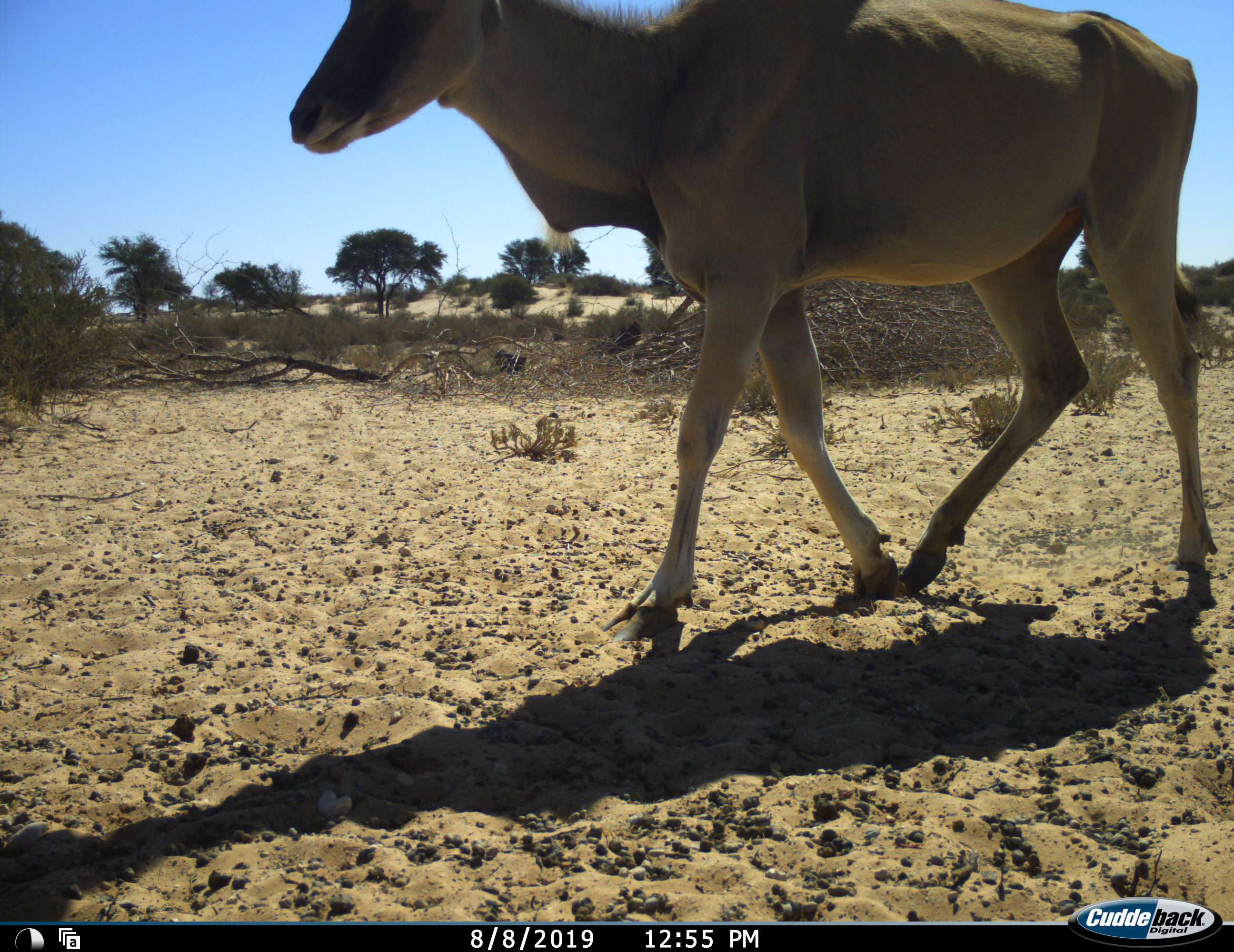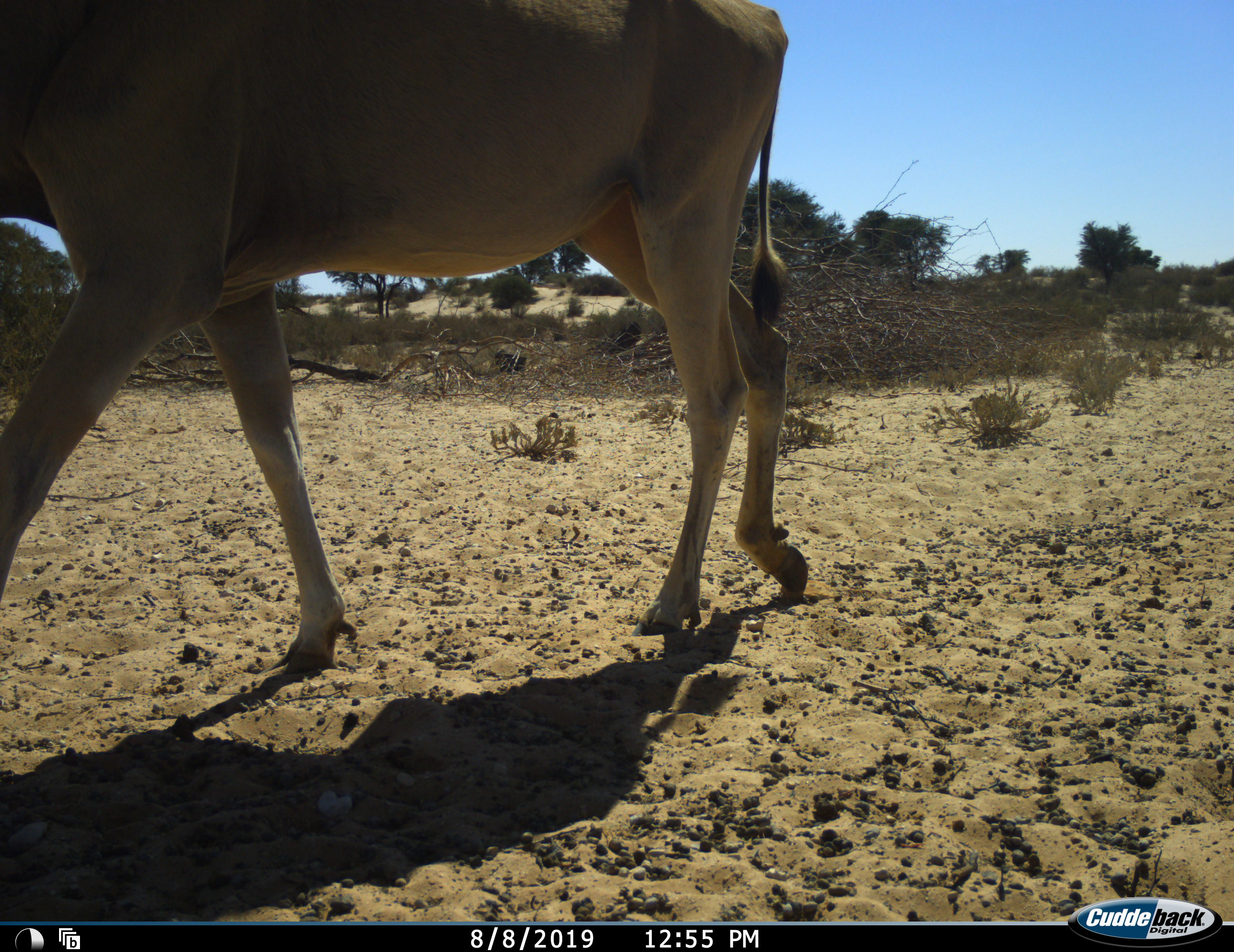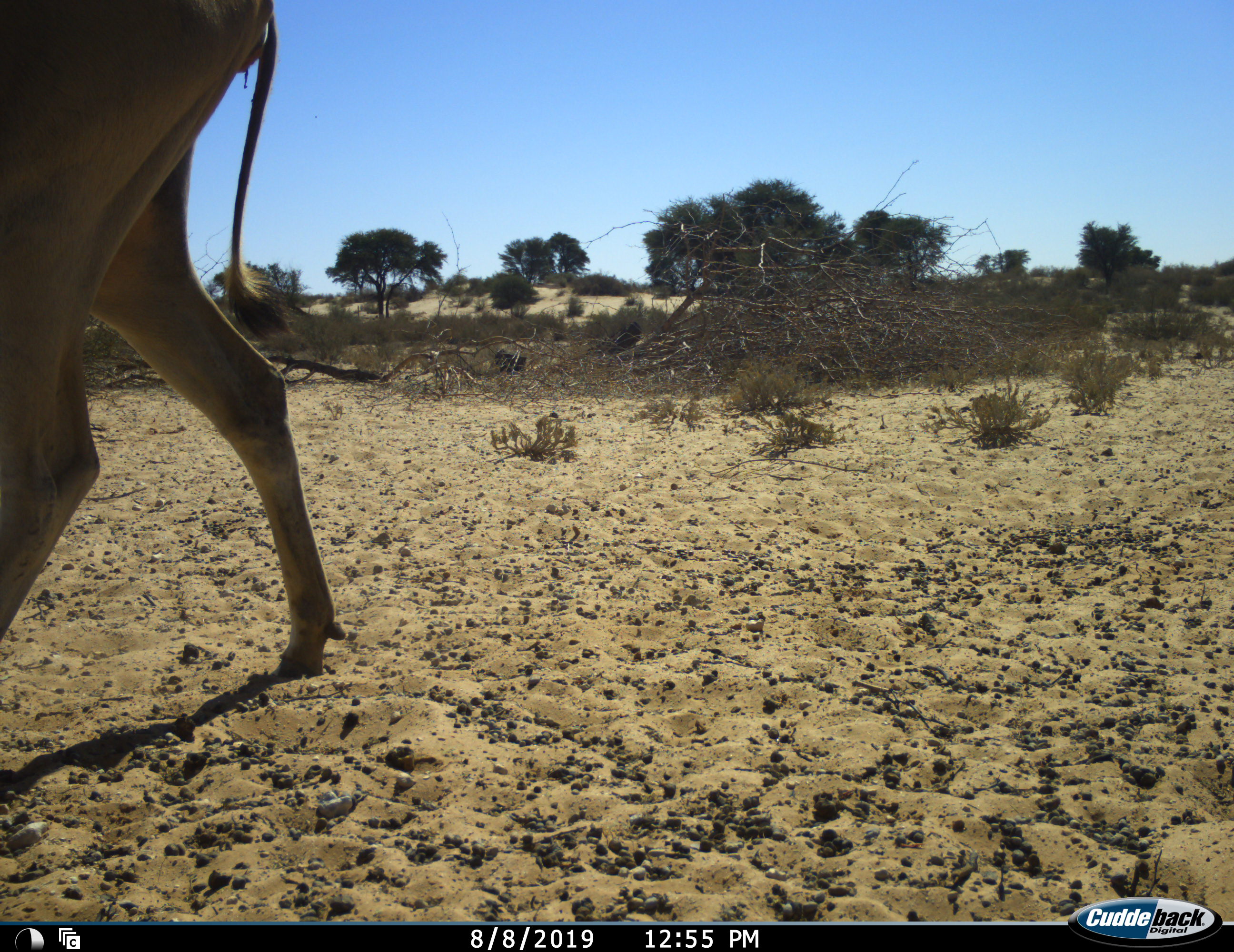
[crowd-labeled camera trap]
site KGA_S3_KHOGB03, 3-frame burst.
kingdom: Animalia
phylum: Chordata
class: Mammalia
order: Artiodactyla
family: Bovidae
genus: Tragelaphus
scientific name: Tragelaphus oryx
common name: eland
Eland (Tragelaphus oryx), count 1. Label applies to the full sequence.